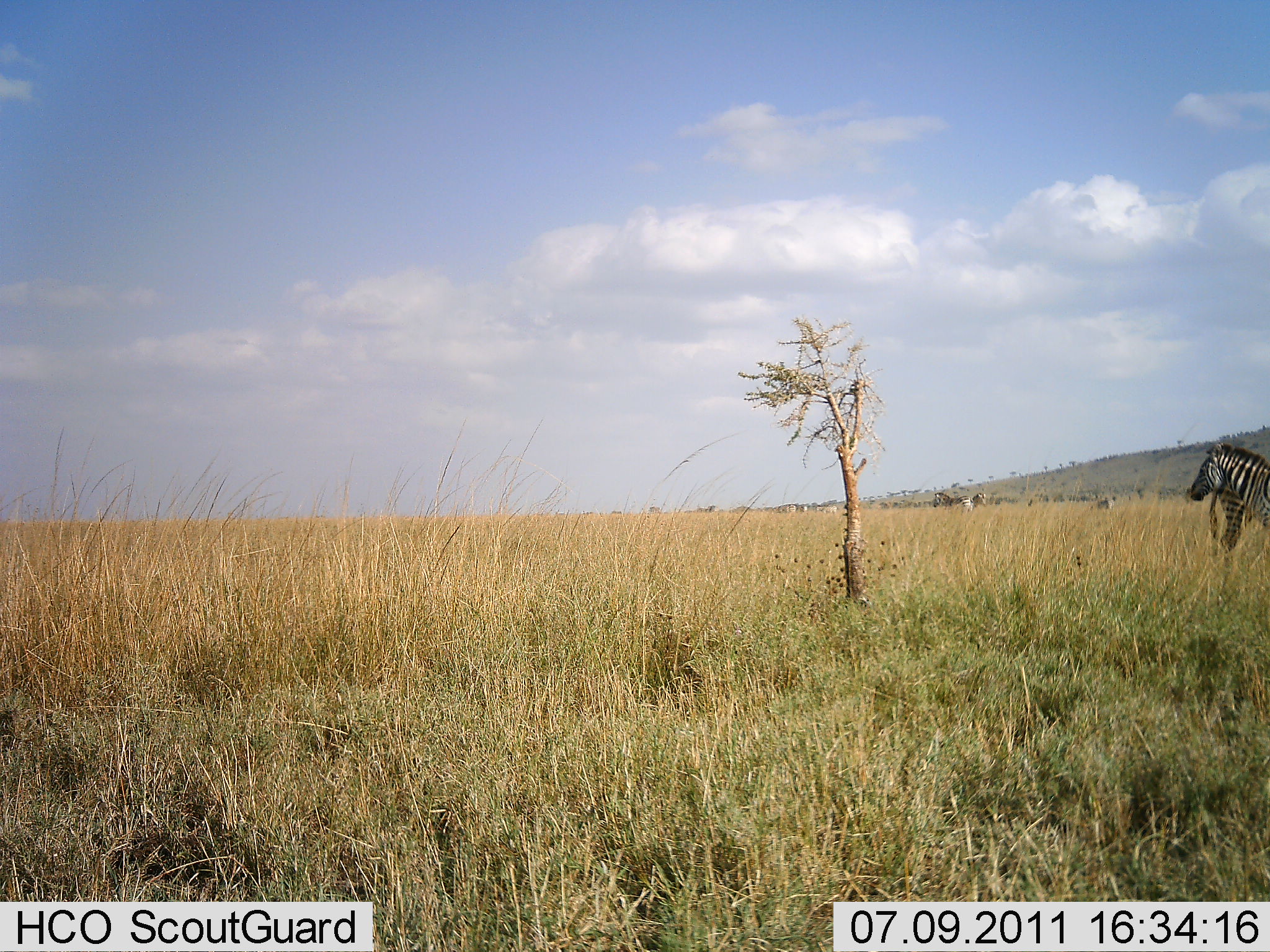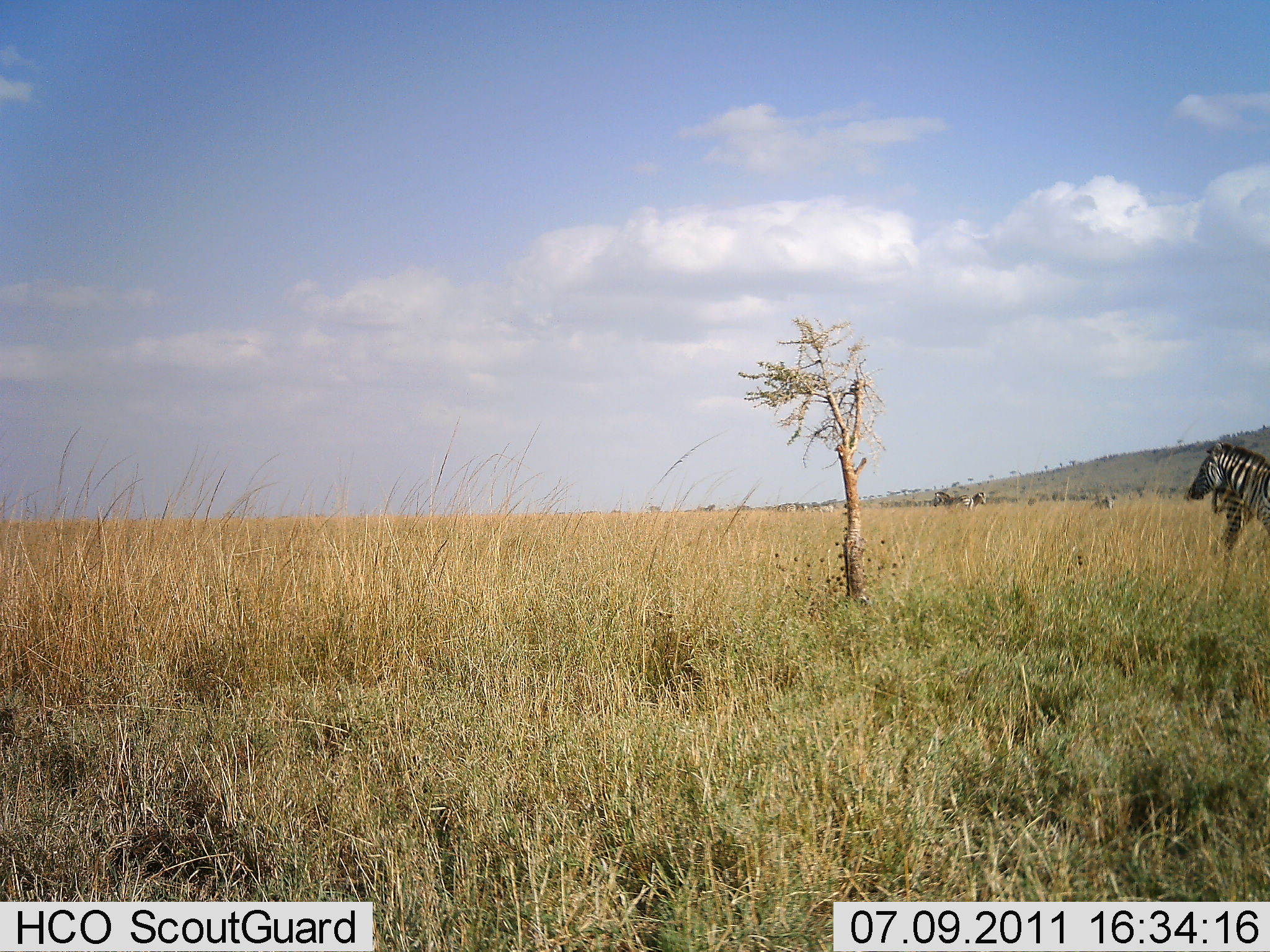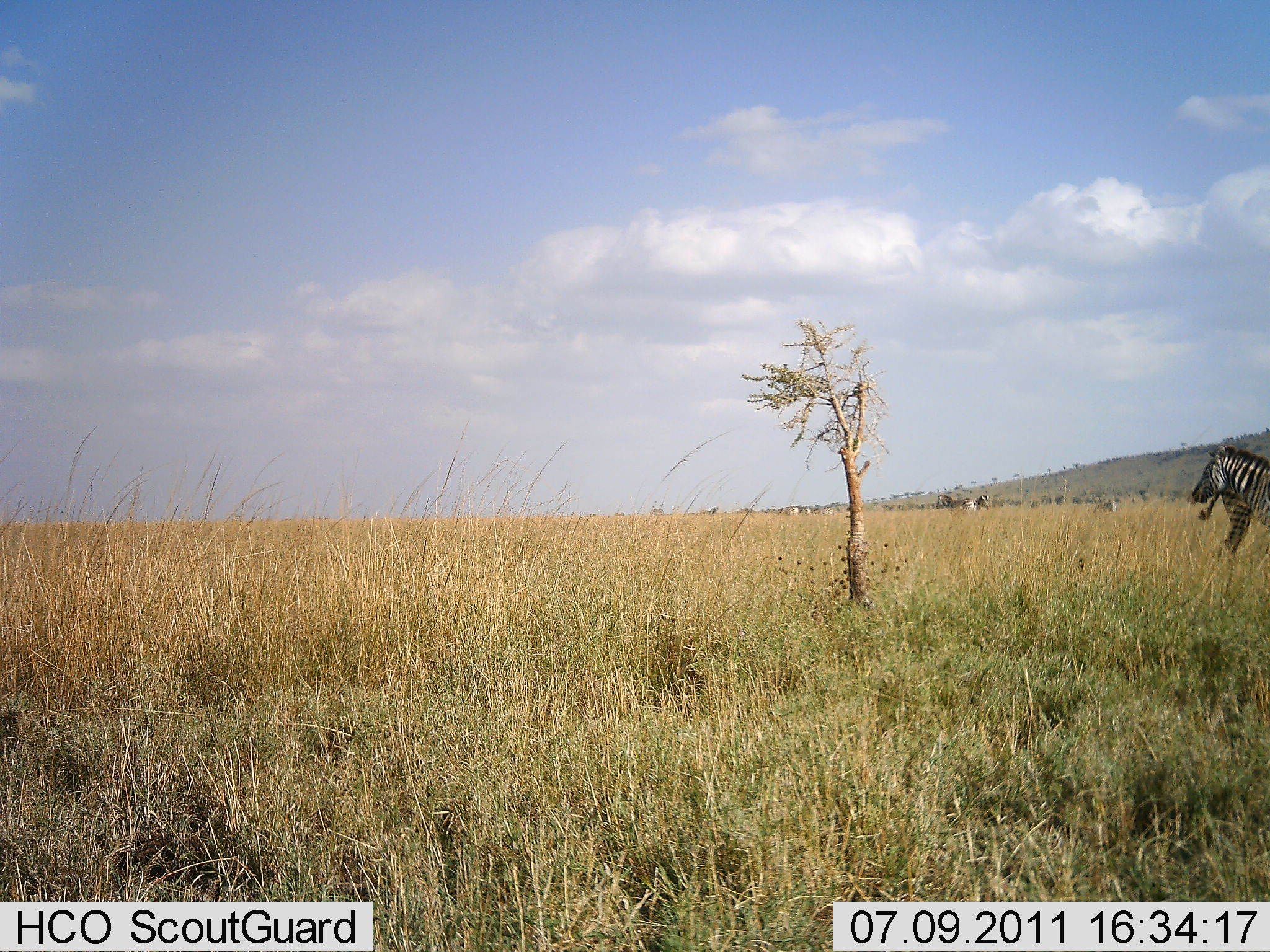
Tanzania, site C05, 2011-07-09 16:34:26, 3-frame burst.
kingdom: Animalia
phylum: Chordata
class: Mammalia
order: Perissodactyla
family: Equidae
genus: Equus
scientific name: Equus quagga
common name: plains zebra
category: zebra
Zebra (plains zebra) (Equus quagga), count 2. Behavior (volunteer vote fractions): standing 93%, resting 7%, moving 13%, interacting 0%. Young present (vote fraction): 0%. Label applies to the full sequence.